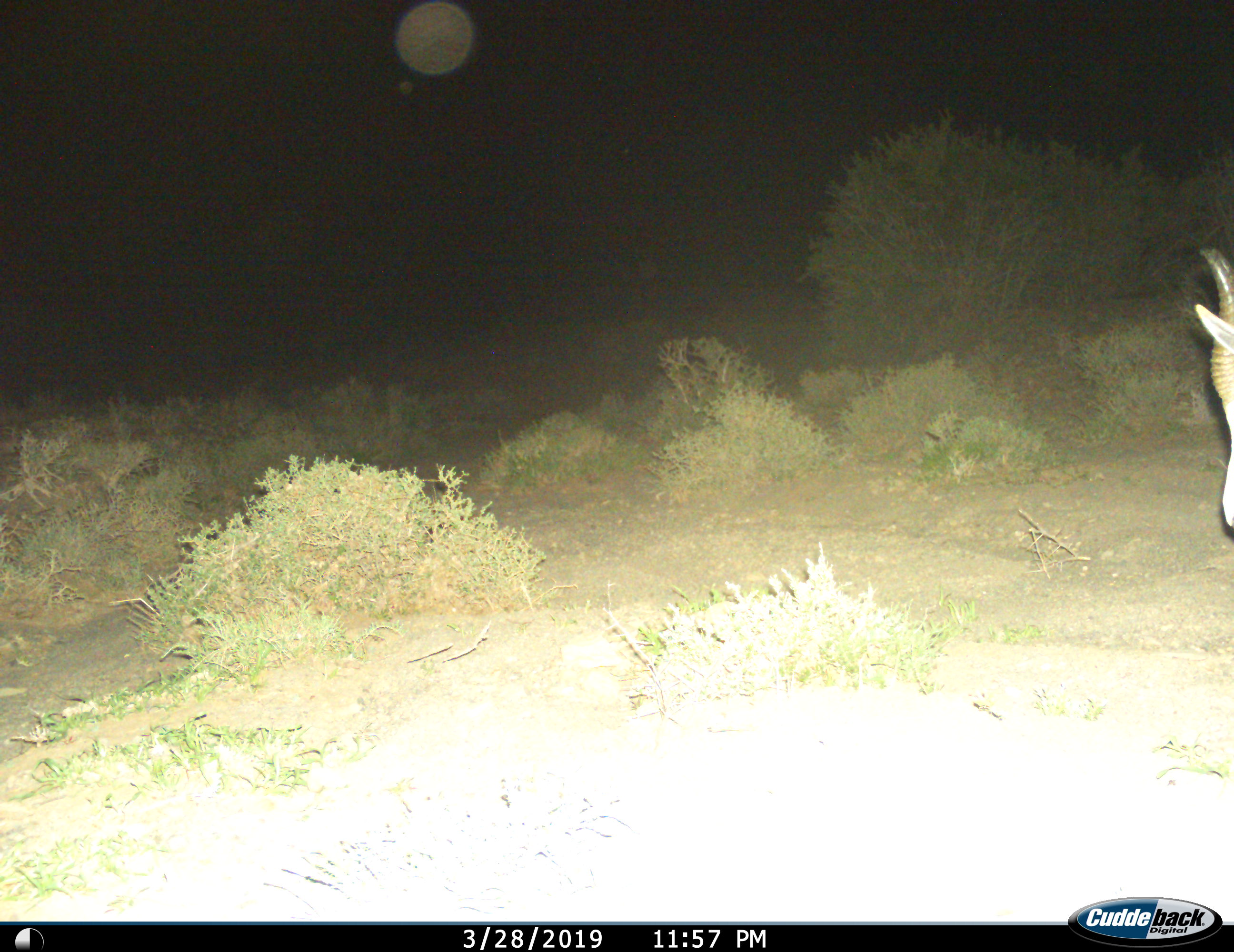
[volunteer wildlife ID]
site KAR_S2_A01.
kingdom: Animalia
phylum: Chordata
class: Mammalia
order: Artiodactyla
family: Bovidae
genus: Antidorcas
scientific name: Antidorcas marsupialis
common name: springbok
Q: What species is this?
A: Springbok (Antidorcas marsupialis).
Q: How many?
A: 1.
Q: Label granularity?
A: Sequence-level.